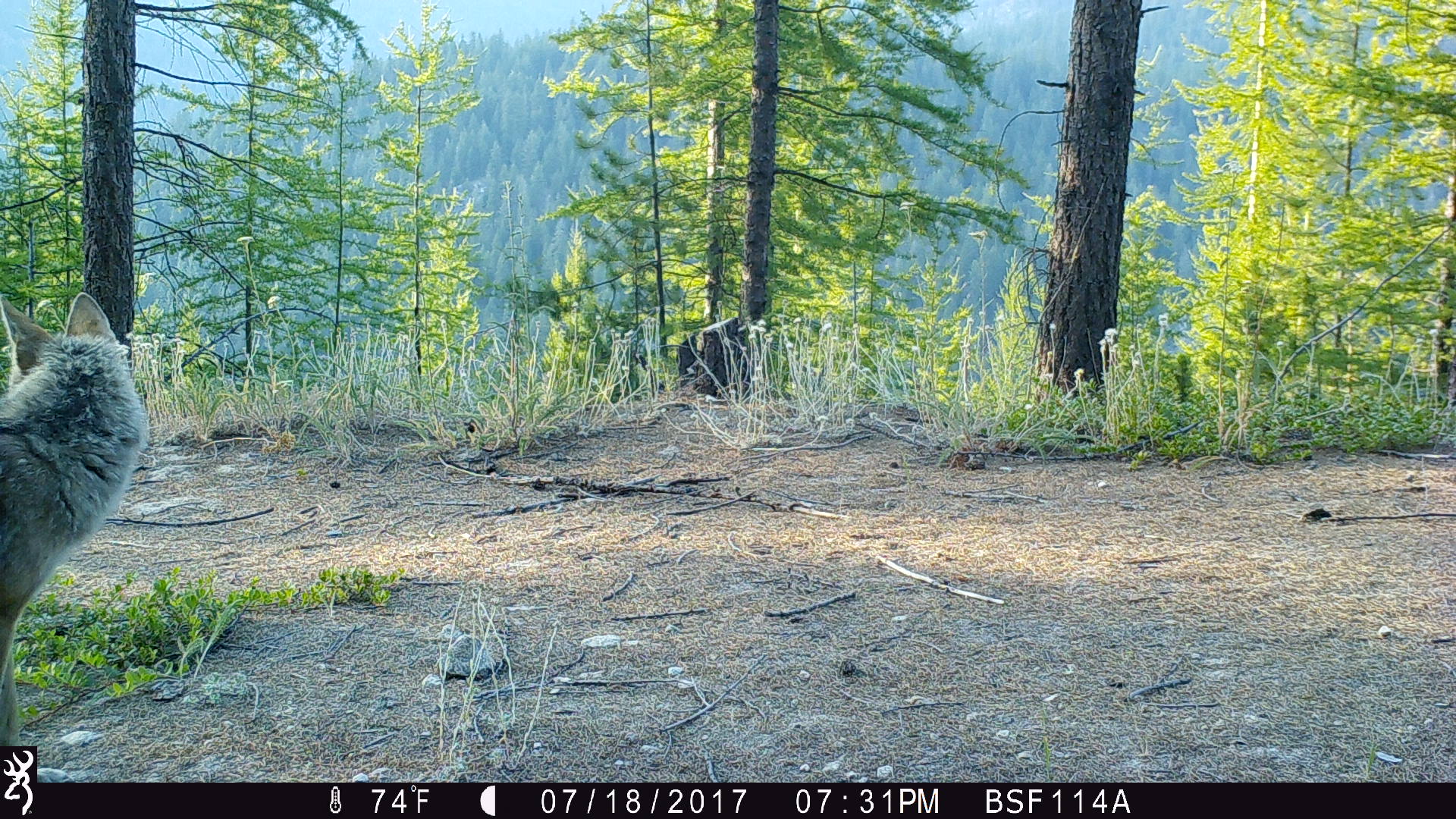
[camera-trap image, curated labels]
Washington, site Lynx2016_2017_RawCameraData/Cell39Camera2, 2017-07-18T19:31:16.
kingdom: Animalia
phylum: Chordata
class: Mammalia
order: Carnivora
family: Canidae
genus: Canis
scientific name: Canis latrans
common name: coyote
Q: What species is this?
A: Canis latrans (coyote).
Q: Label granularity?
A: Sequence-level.